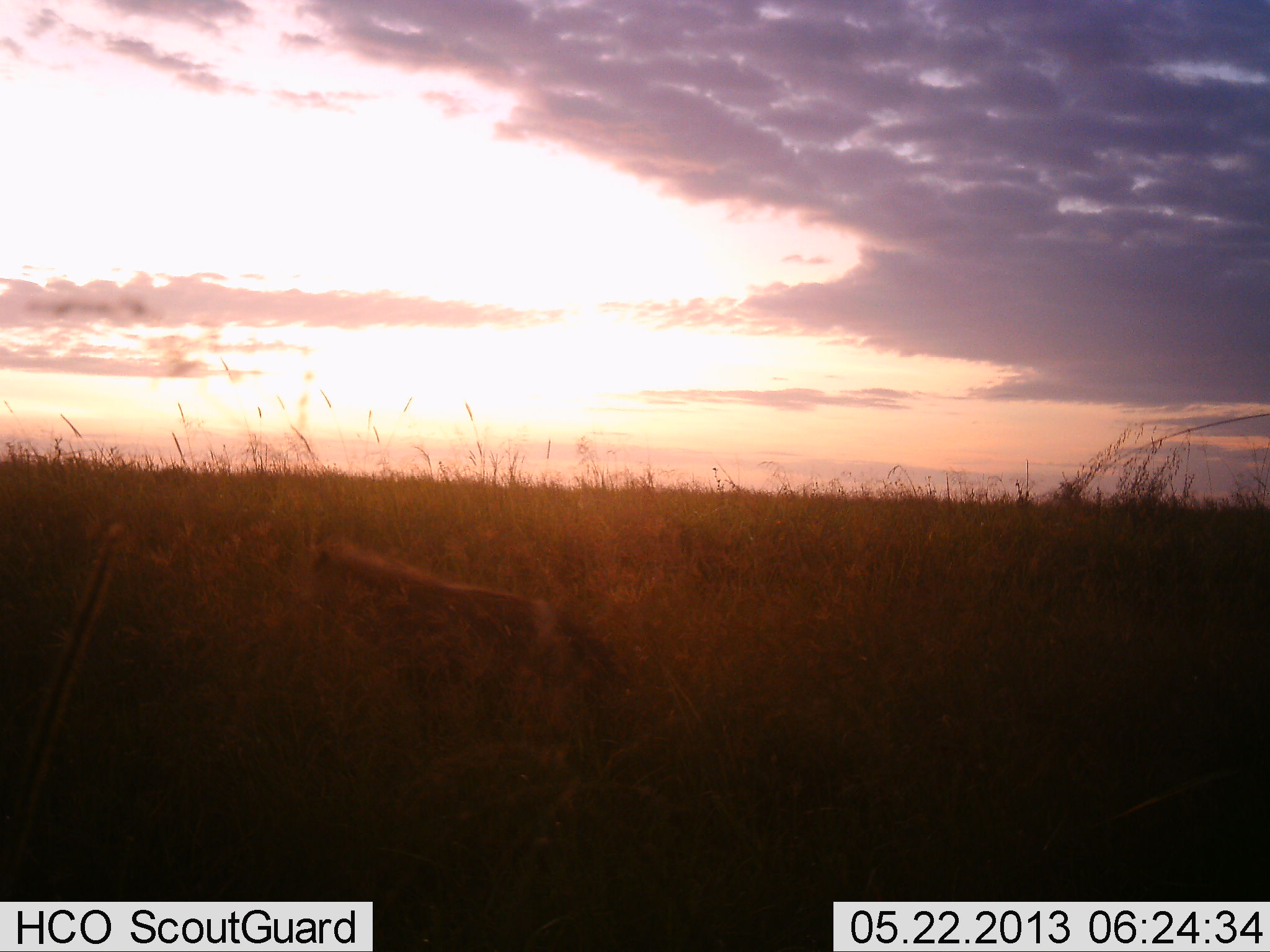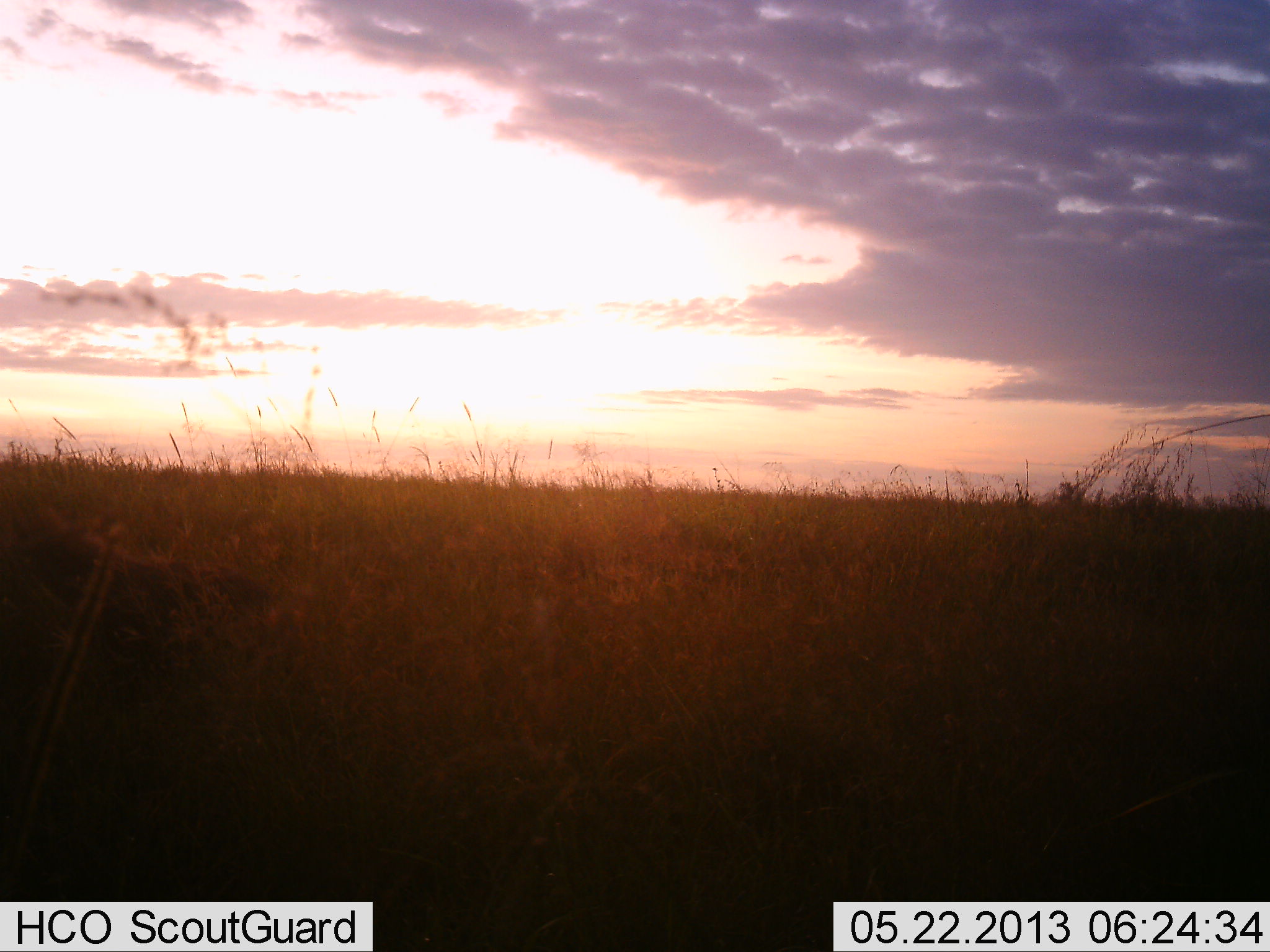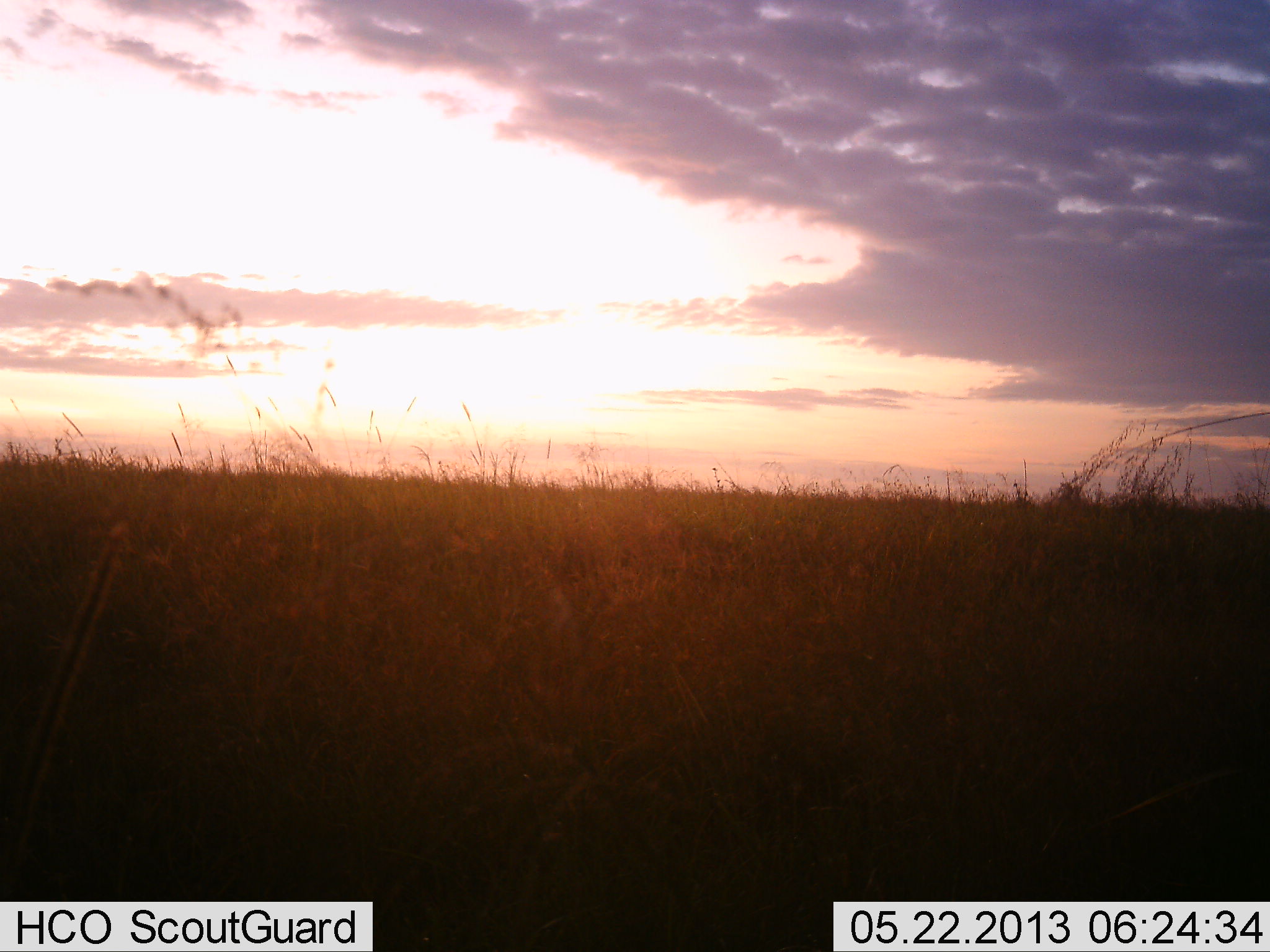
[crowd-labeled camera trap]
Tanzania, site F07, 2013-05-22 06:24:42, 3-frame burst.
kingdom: Animalia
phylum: Chordata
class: Mammalia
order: Carnivora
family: Hyaenidae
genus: Crocuta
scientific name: Crocuta crocuta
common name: spotted hyena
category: hyenaspotted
Hyenaspotted (spotted hyena) (Crocuta crocuta), count 1. Behavior (volunteer vote fractions): standing 0%, resting 0%, moving 100%, interacting 0%. Young present (vote fraction): 0%. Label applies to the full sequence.